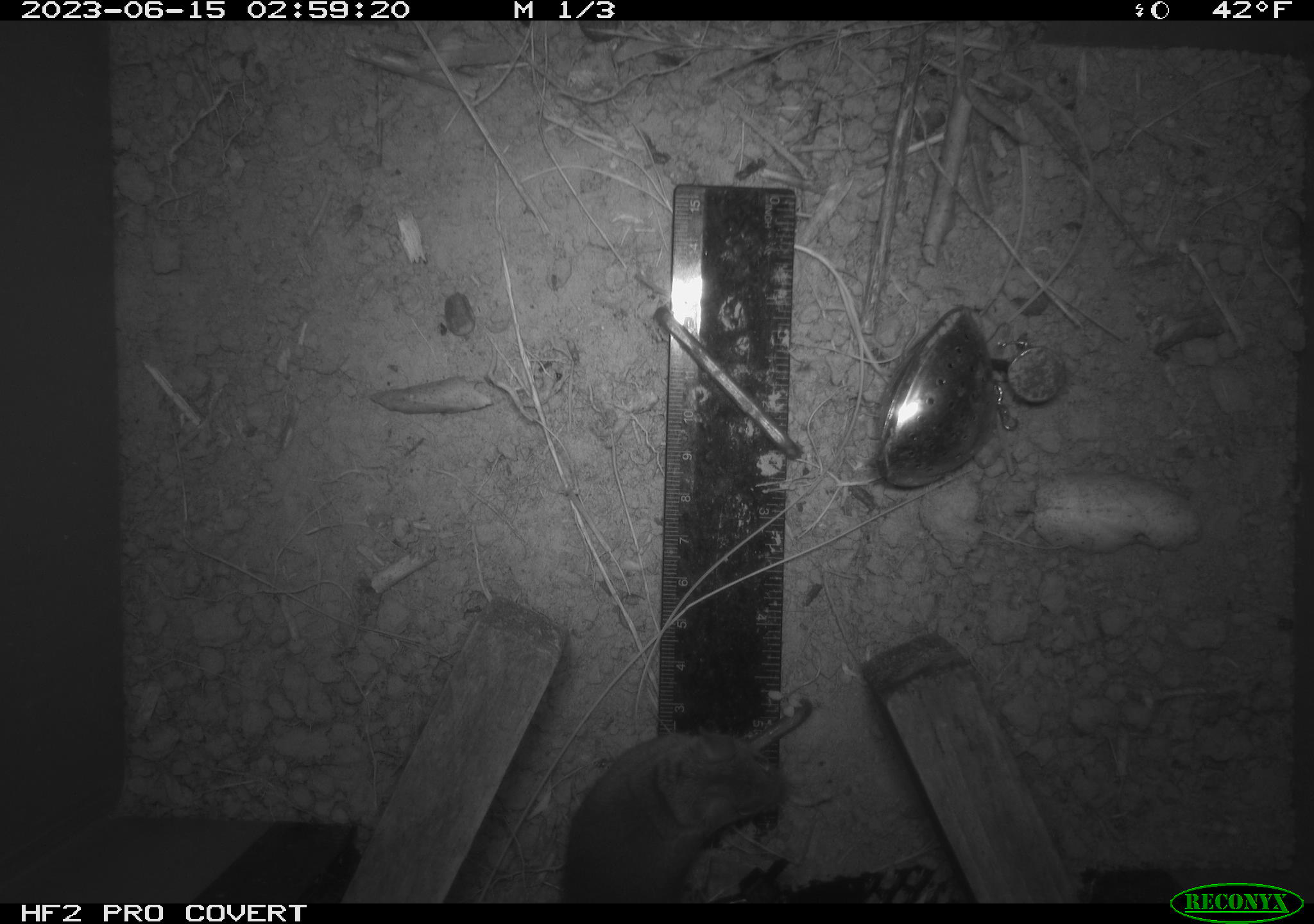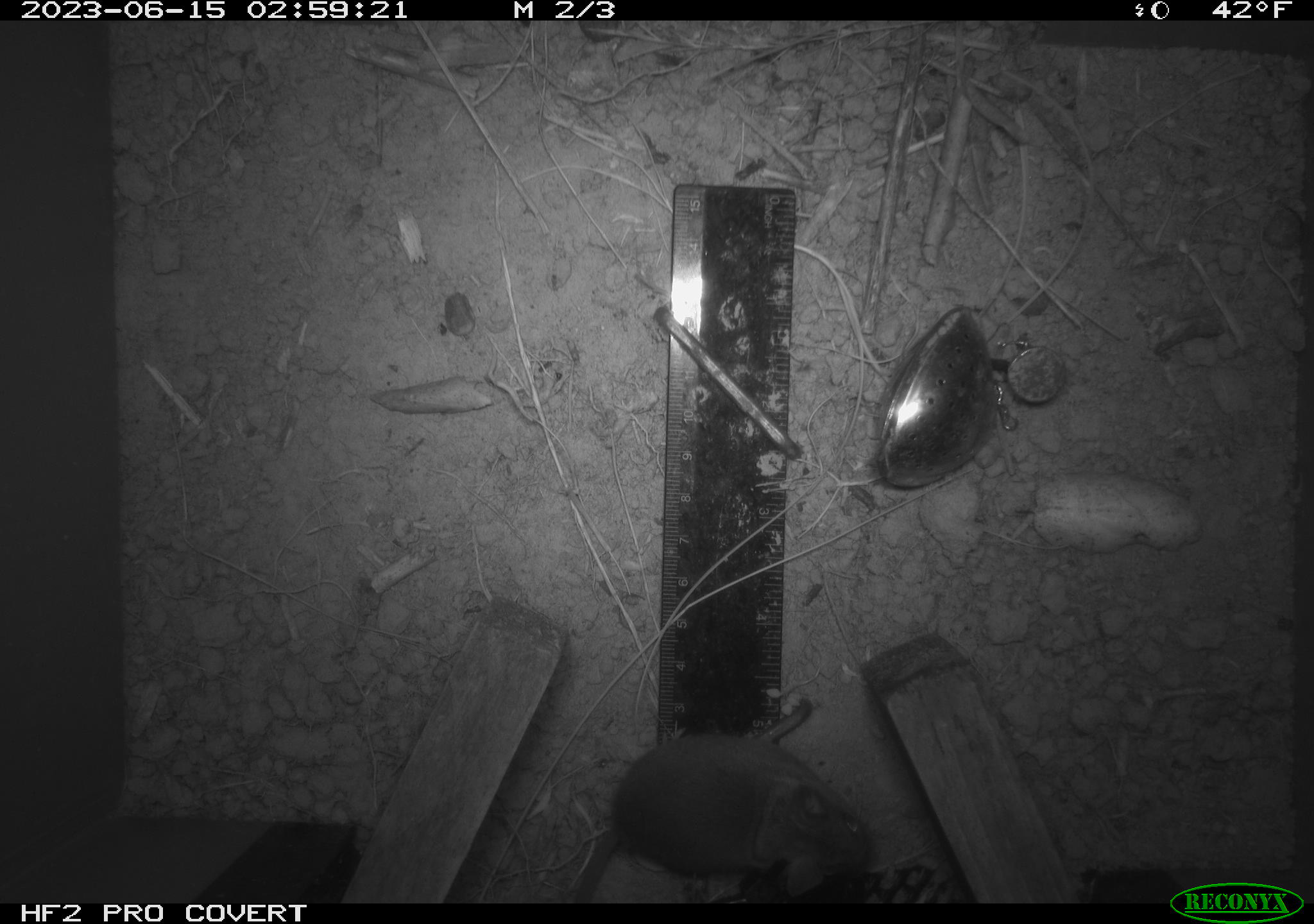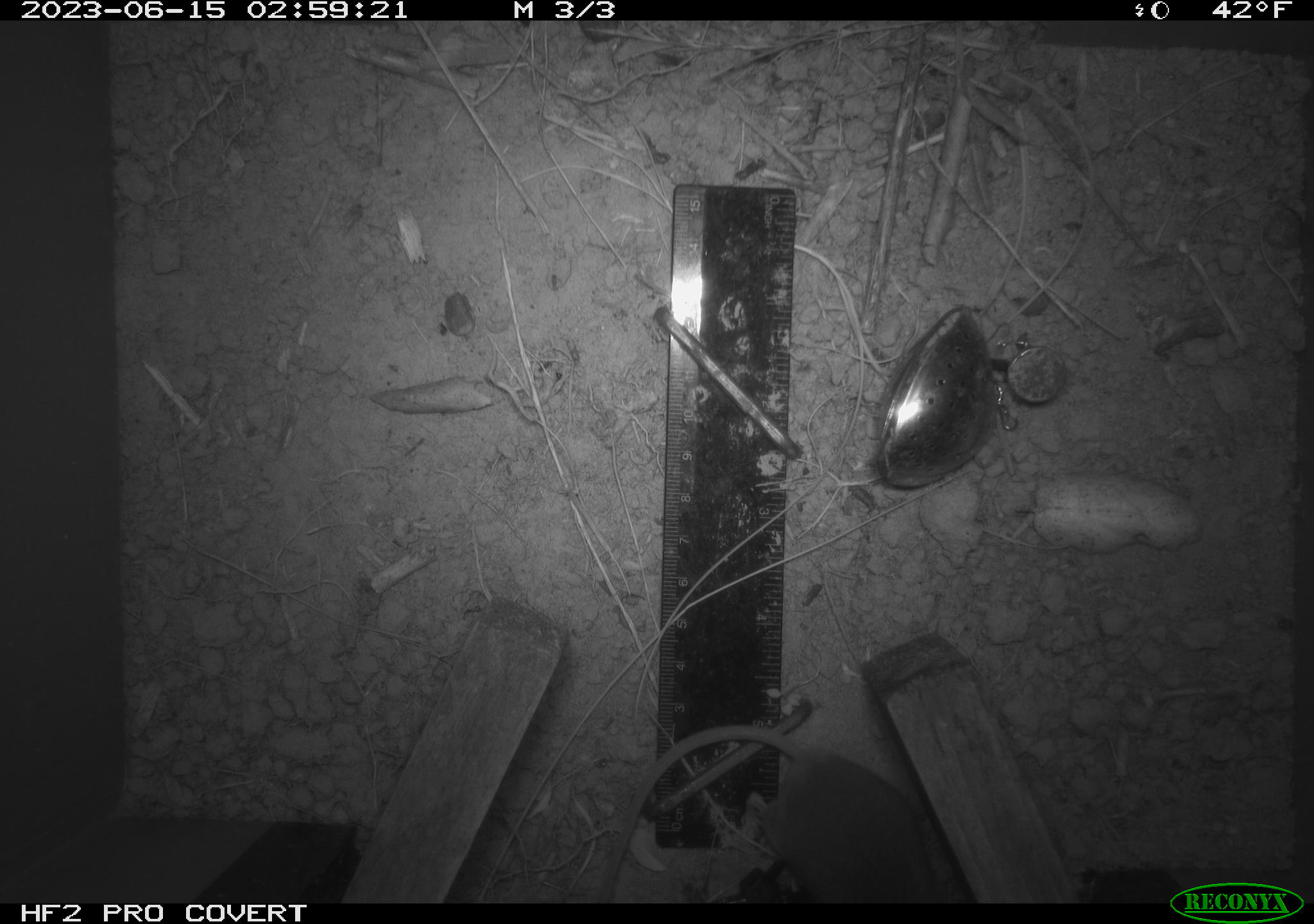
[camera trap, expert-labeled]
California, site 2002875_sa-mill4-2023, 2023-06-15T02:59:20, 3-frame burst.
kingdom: Animalia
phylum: Chordata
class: Mammalia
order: Rodentia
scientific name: Rodentia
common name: mouse species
Mouse species (Rodentia).